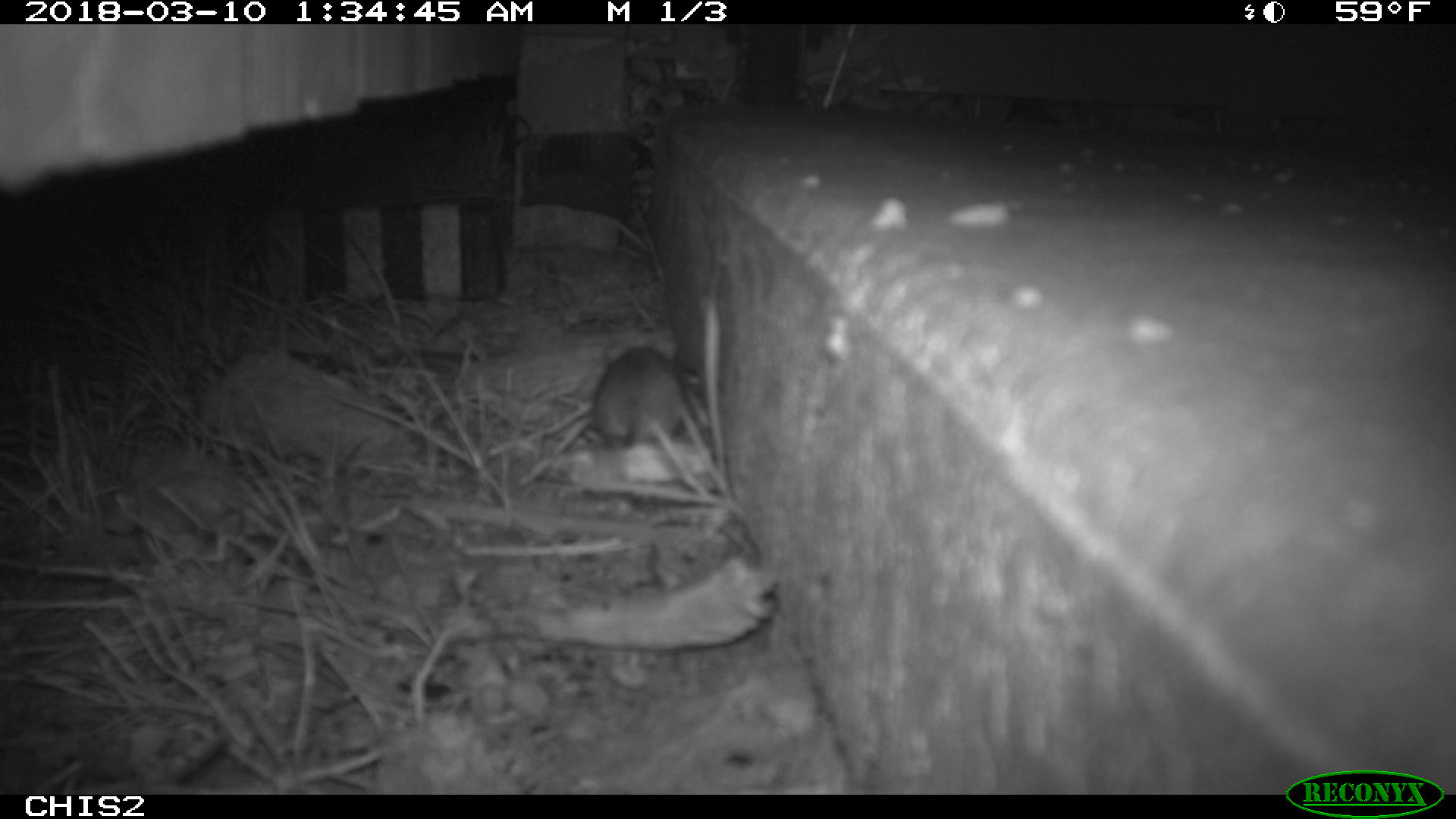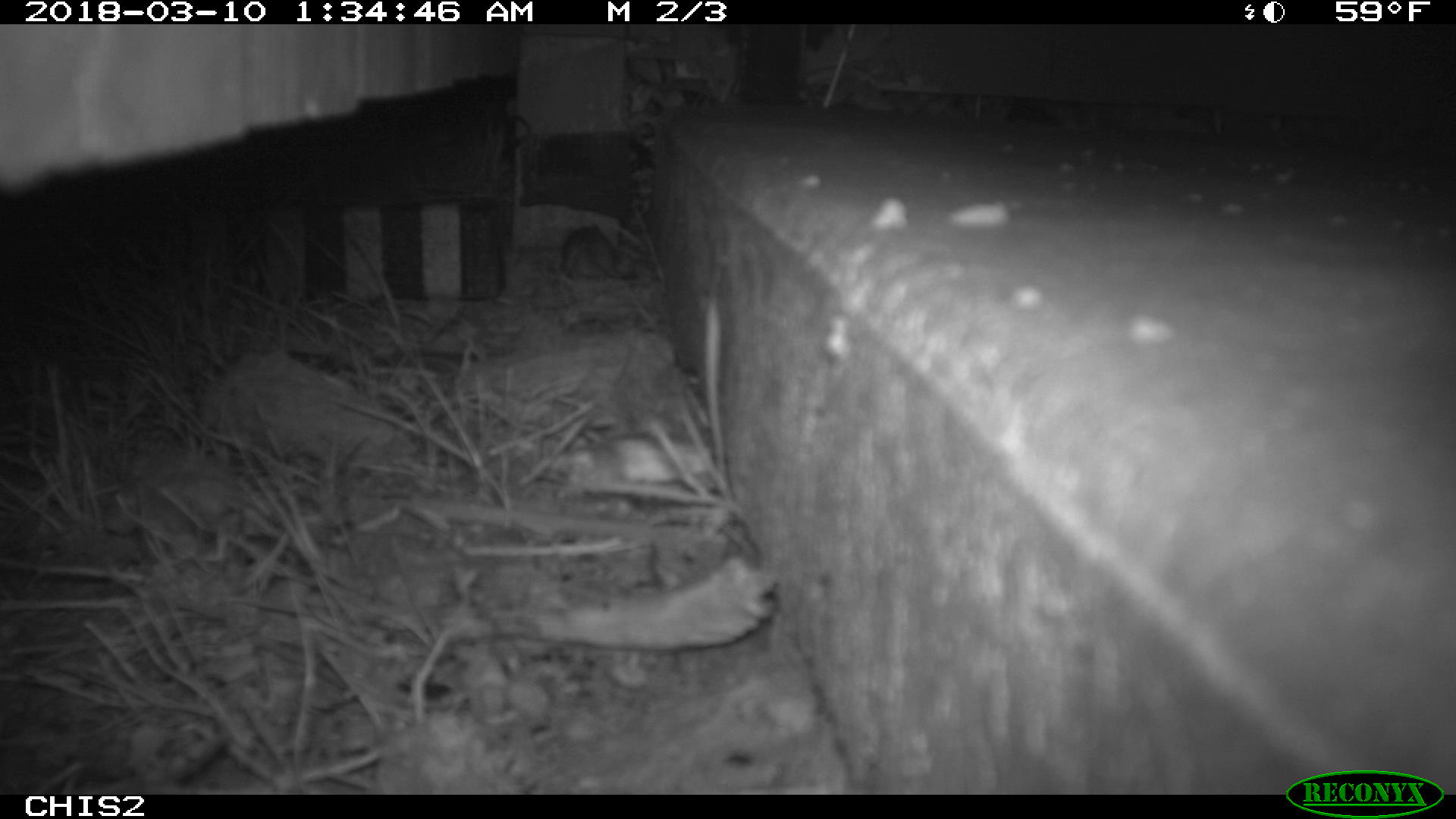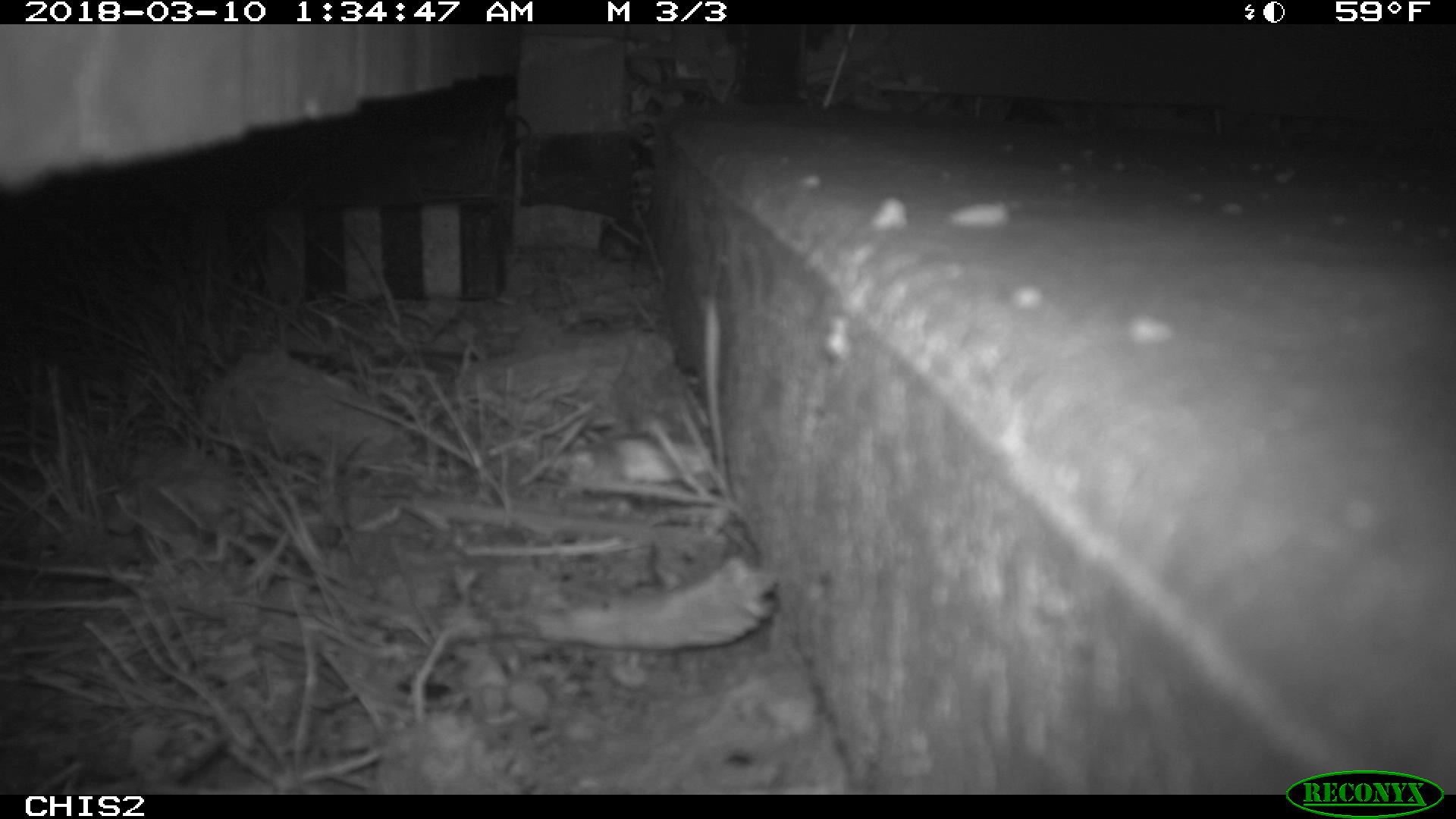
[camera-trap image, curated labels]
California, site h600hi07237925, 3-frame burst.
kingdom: Animalia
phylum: Chordata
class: Mammalia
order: Rodentia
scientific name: Rodentia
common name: rodent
Rodent (Rodentia).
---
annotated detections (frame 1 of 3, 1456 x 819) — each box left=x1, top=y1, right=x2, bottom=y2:
rodent: left=584, top=337, right=680, bottom=449